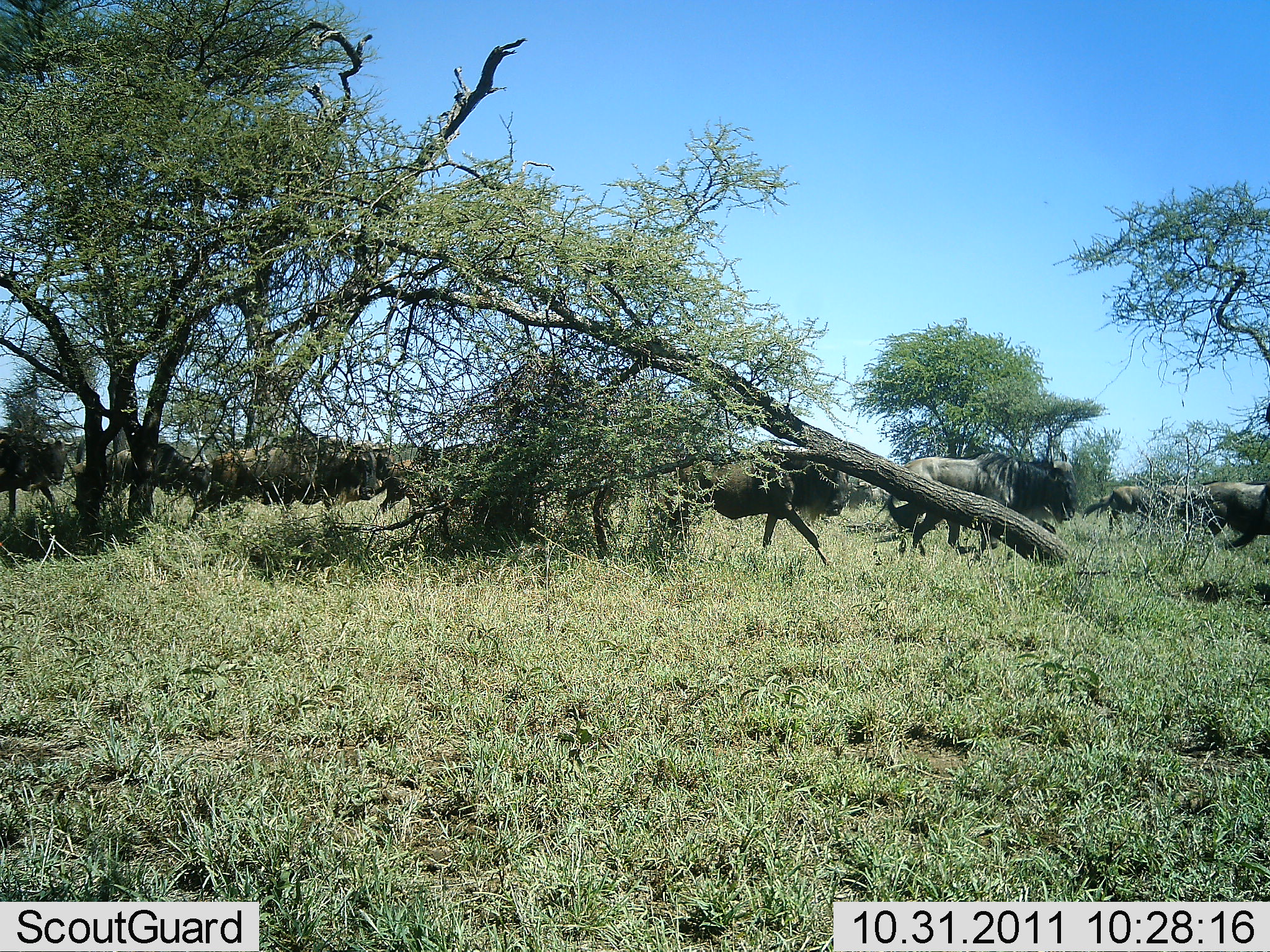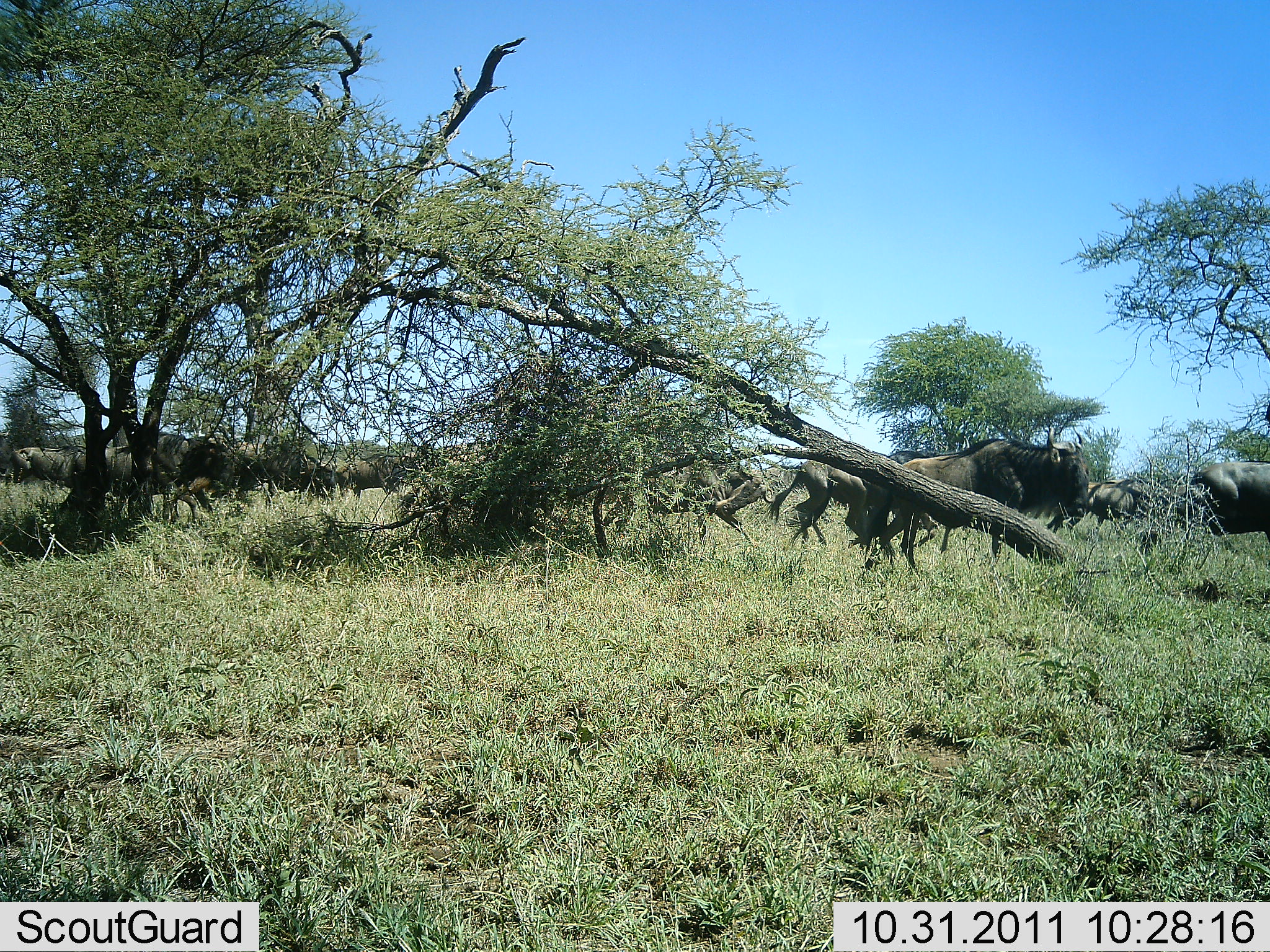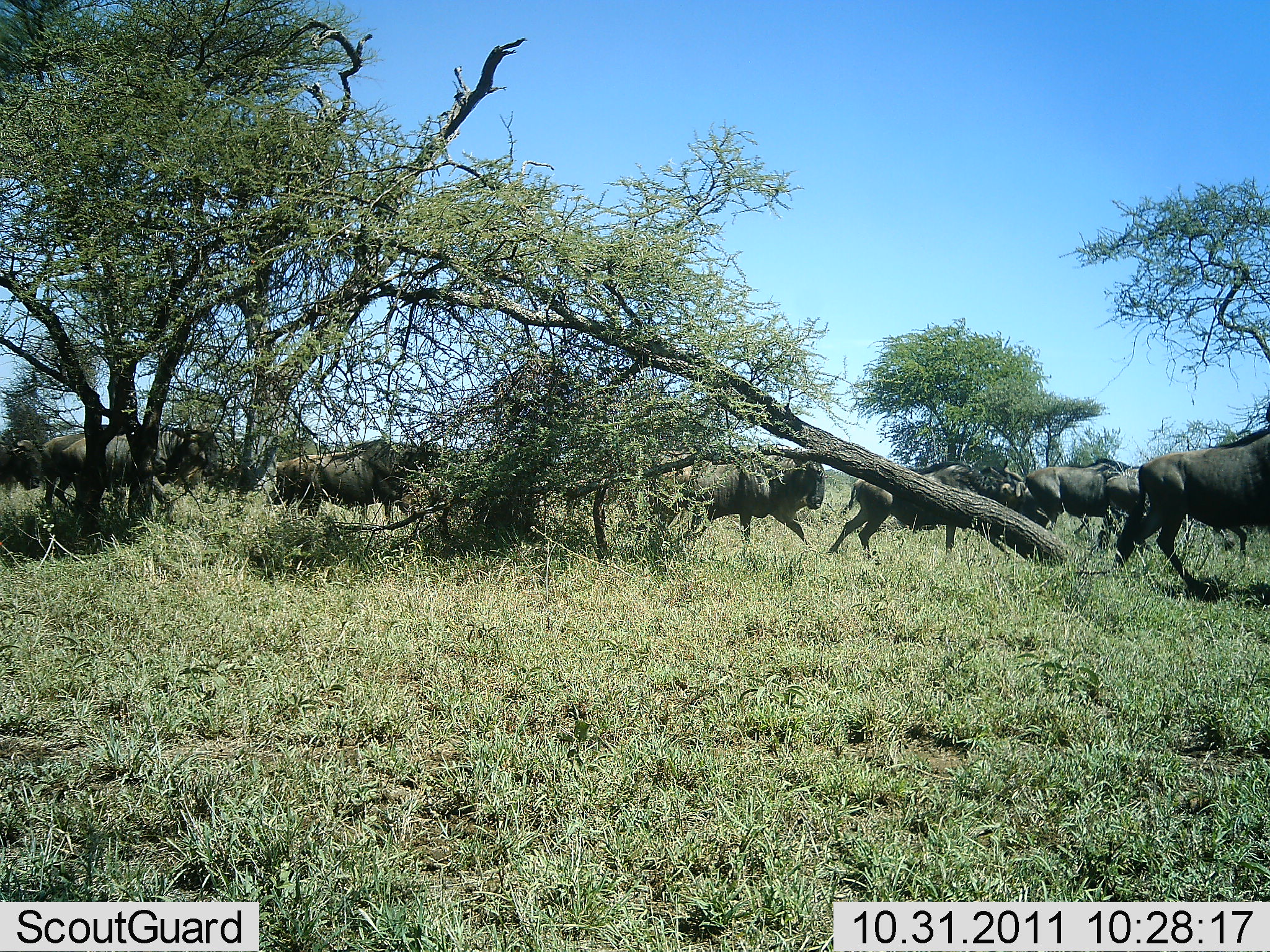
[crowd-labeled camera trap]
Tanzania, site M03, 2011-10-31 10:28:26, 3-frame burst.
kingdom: Animalia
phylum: Chordata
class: Mammalia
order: Artiodactyla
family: Bovidae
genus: Connochaetes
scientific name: Connochaetes taurinus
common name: blue wildebeest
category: wildebeest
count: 11-50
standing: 0%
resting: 0%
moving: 100%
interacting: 0%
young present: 0%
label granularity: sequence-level